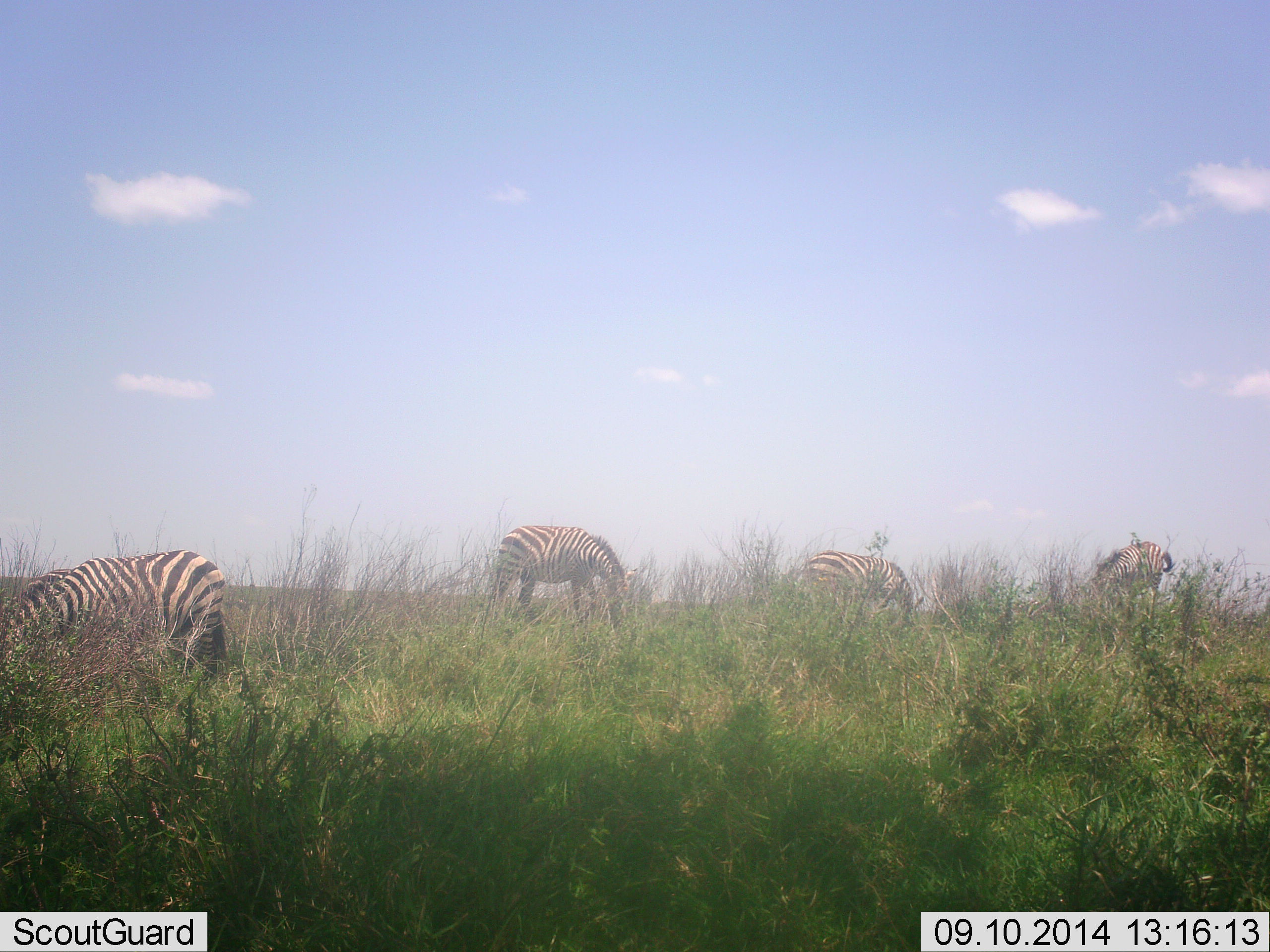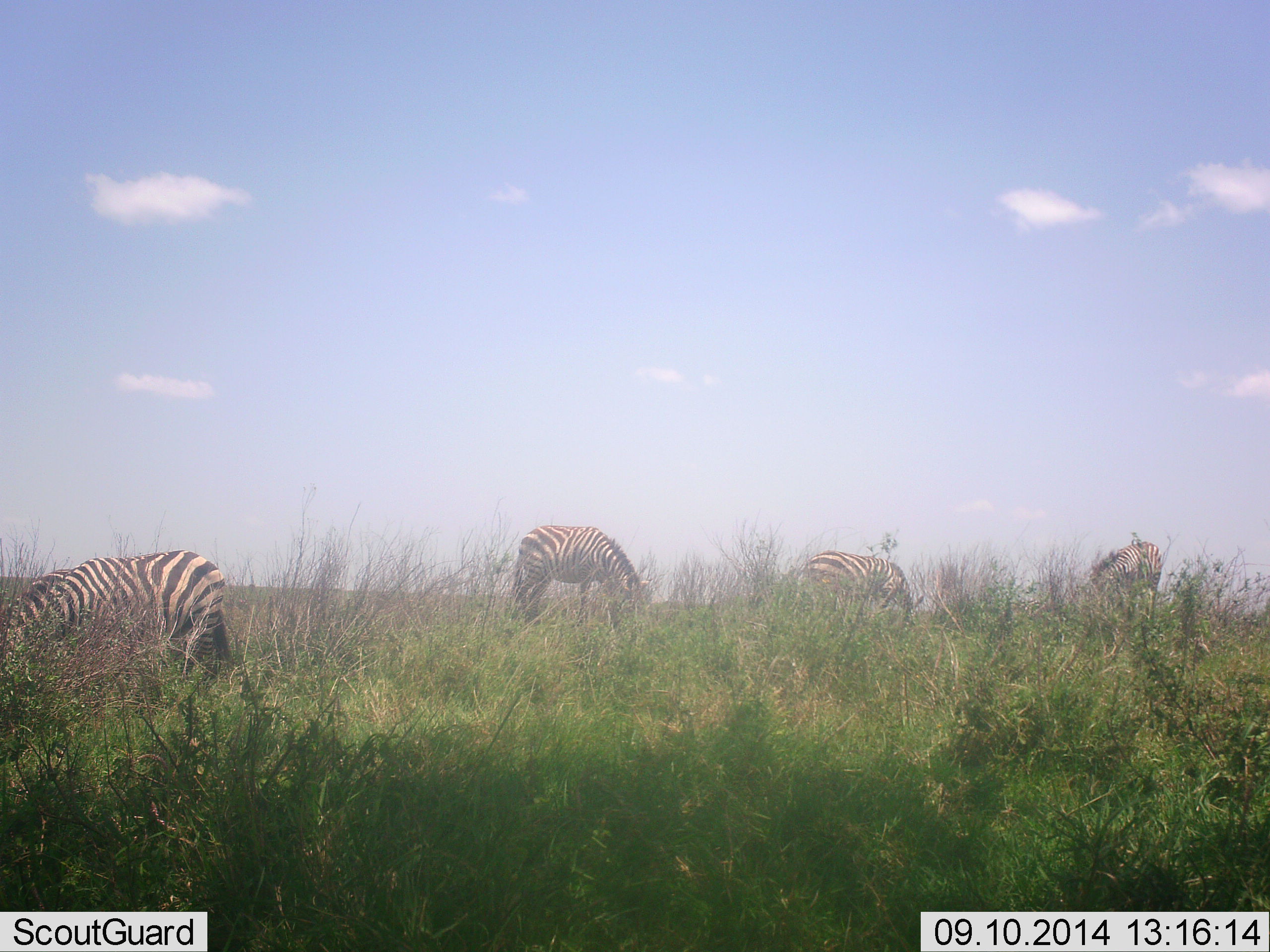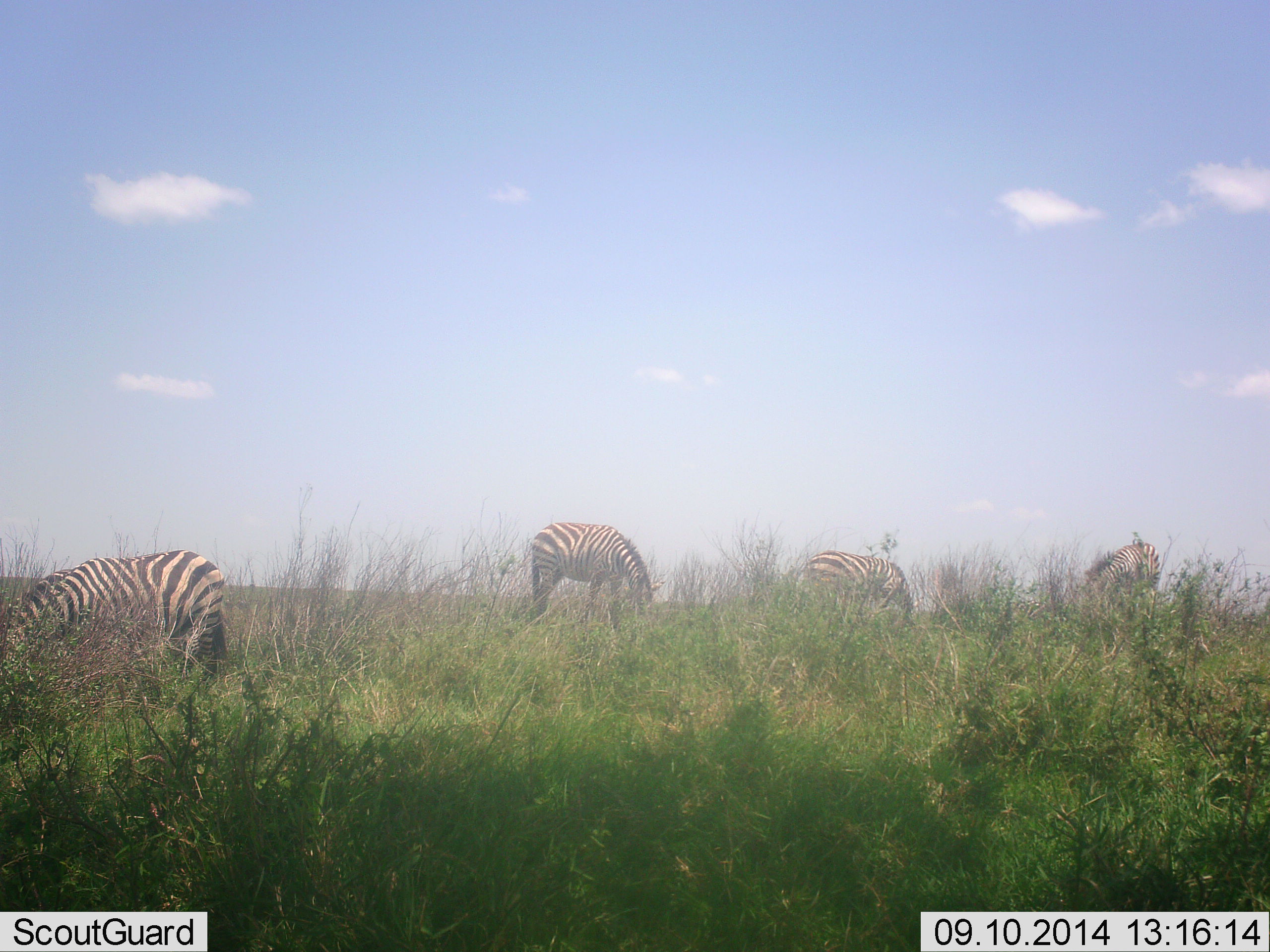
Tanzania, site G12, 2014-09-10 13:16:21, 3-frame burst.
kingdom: Animalia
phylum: Chordata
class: Mammalia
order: Perissodactyla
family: Equidae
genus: Equus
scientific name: Equus quagga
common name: plains zebra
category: zebra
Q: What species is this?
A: Zebra (plains zebra) (Equus quagga).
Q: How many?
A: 4.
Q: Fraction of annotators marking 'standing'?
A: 40%.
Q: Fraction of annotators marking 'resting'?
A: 0%.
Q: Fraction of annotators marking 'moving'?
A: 20%.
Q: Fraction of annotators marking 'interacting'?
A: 0%.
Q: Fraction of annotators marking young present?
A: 0%.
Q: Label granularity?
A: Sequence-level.